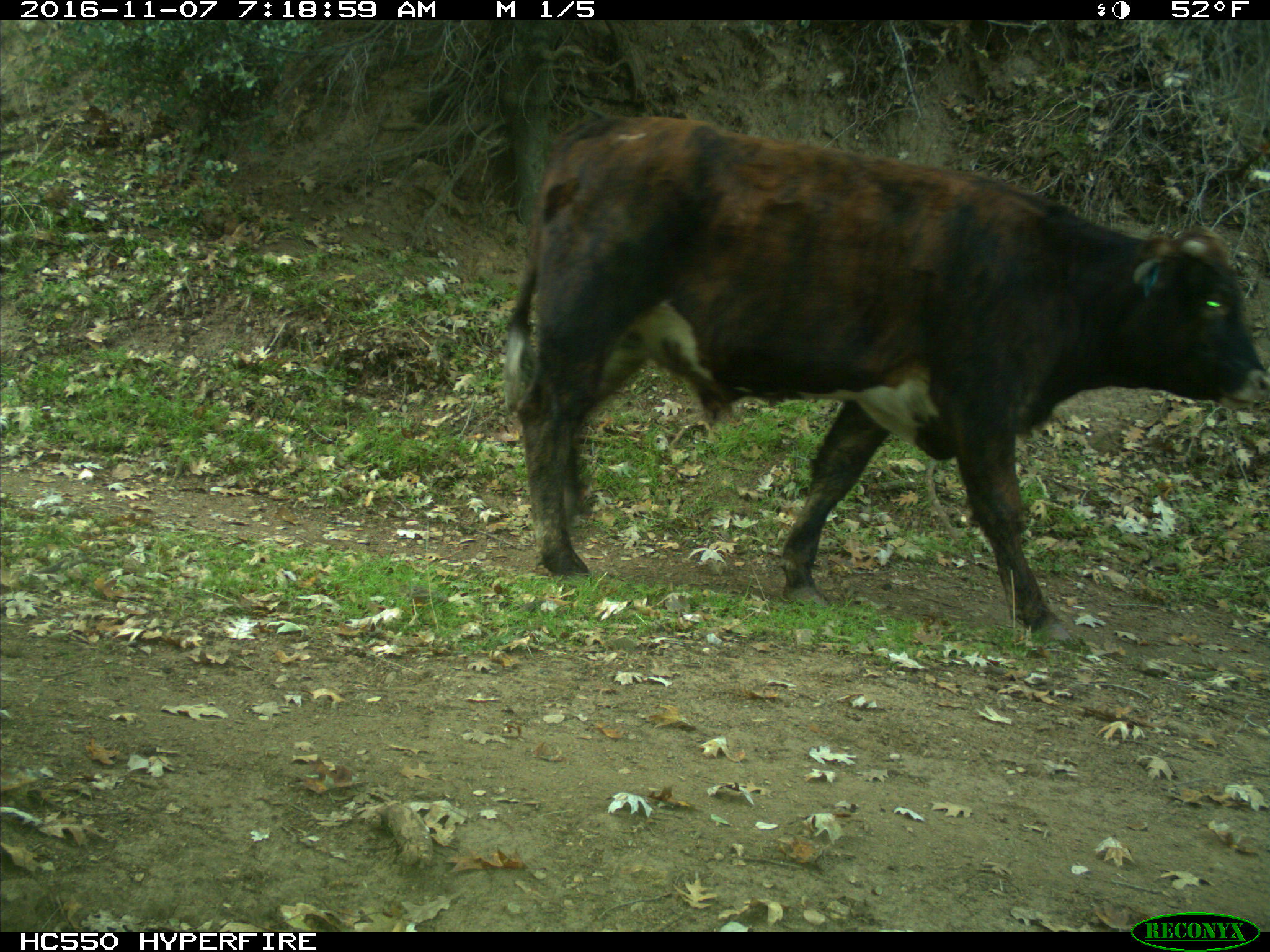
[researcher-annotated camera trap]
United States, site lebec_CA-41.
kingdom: Animalia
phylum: Chordata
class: Mammalia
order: Artiodactyla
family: Bovidae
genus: Bos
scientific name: Bos taurus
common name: domestic cow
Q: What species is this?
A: Bos taurus (domestic cow).